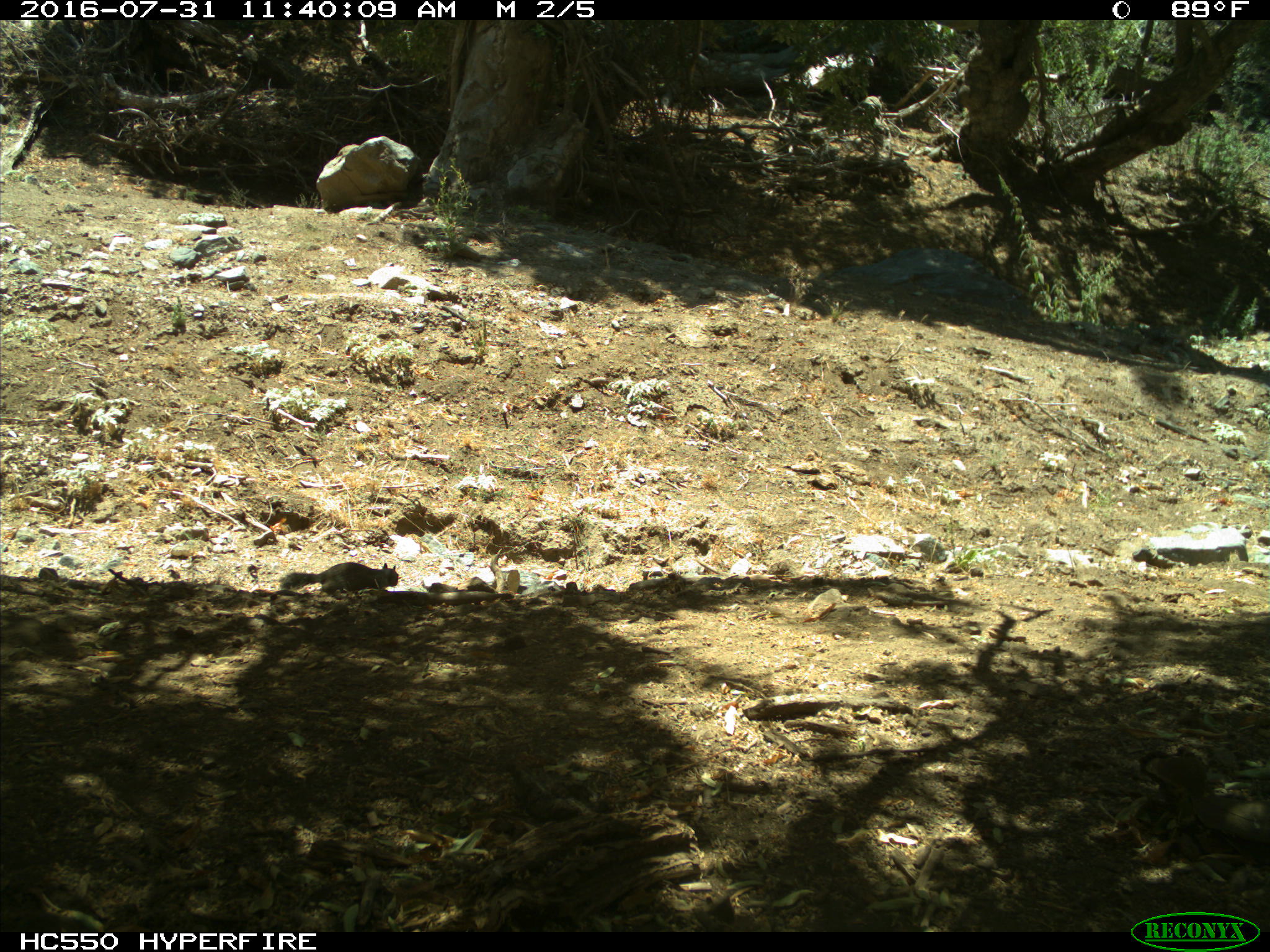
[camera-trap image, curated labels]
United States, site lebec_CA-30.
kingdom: Animalia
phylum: Chordata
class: Mammalia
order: Rodentia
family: Sciuridae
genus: Otospermophilus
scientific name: Otospermophilus beecheyi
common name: california ground squirrel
Otospermophilus beecheyi (california ground squirrel).